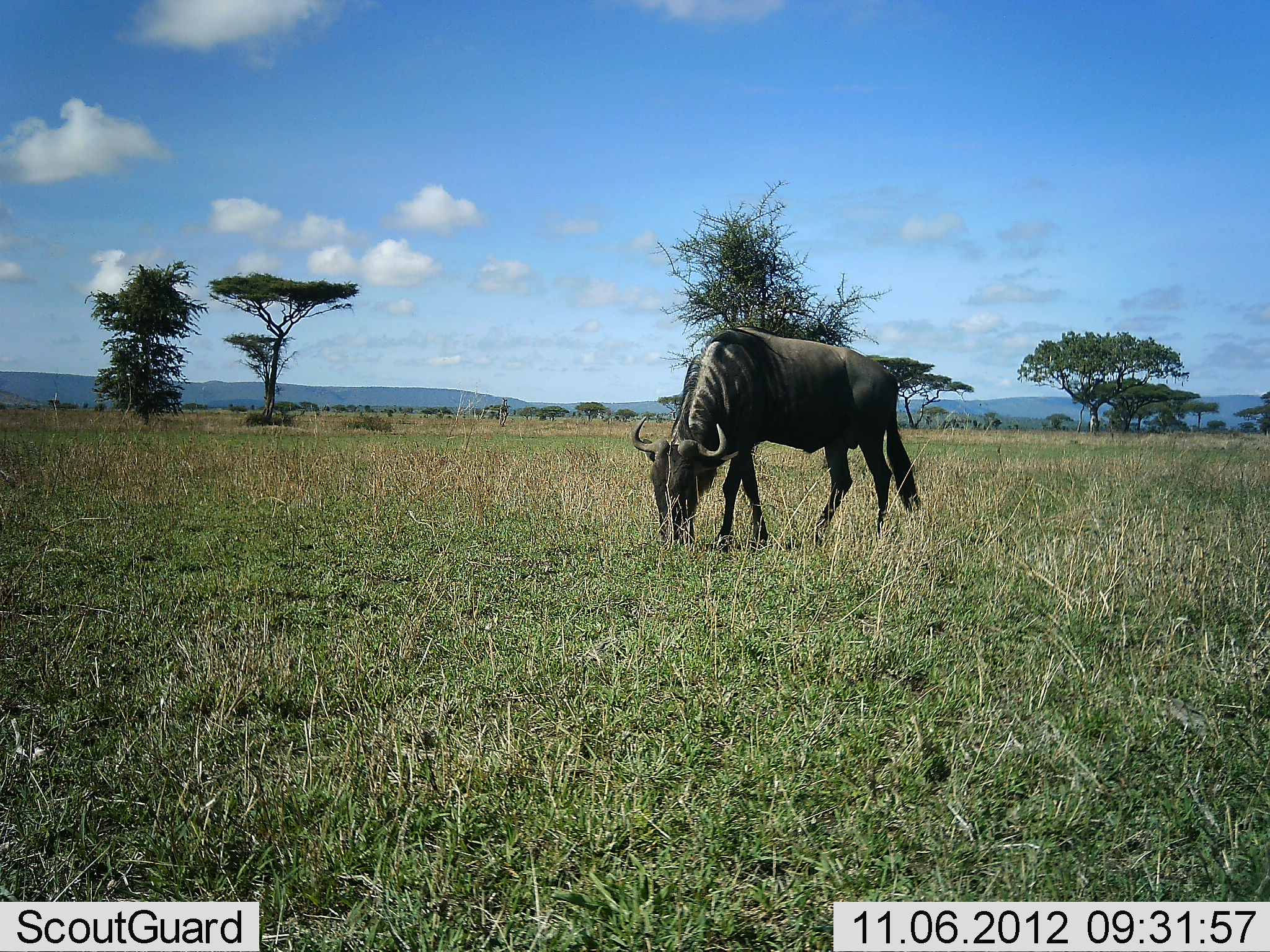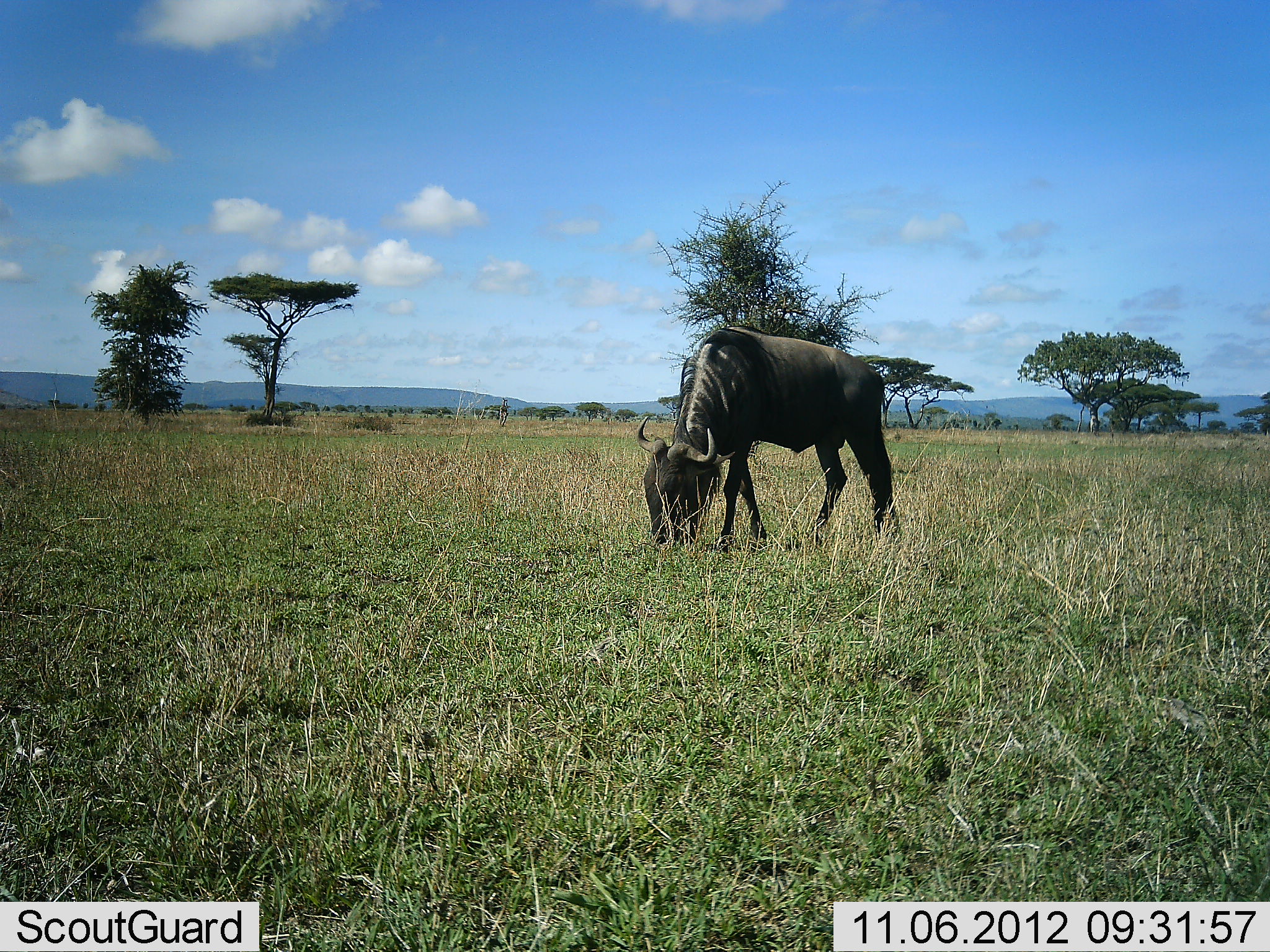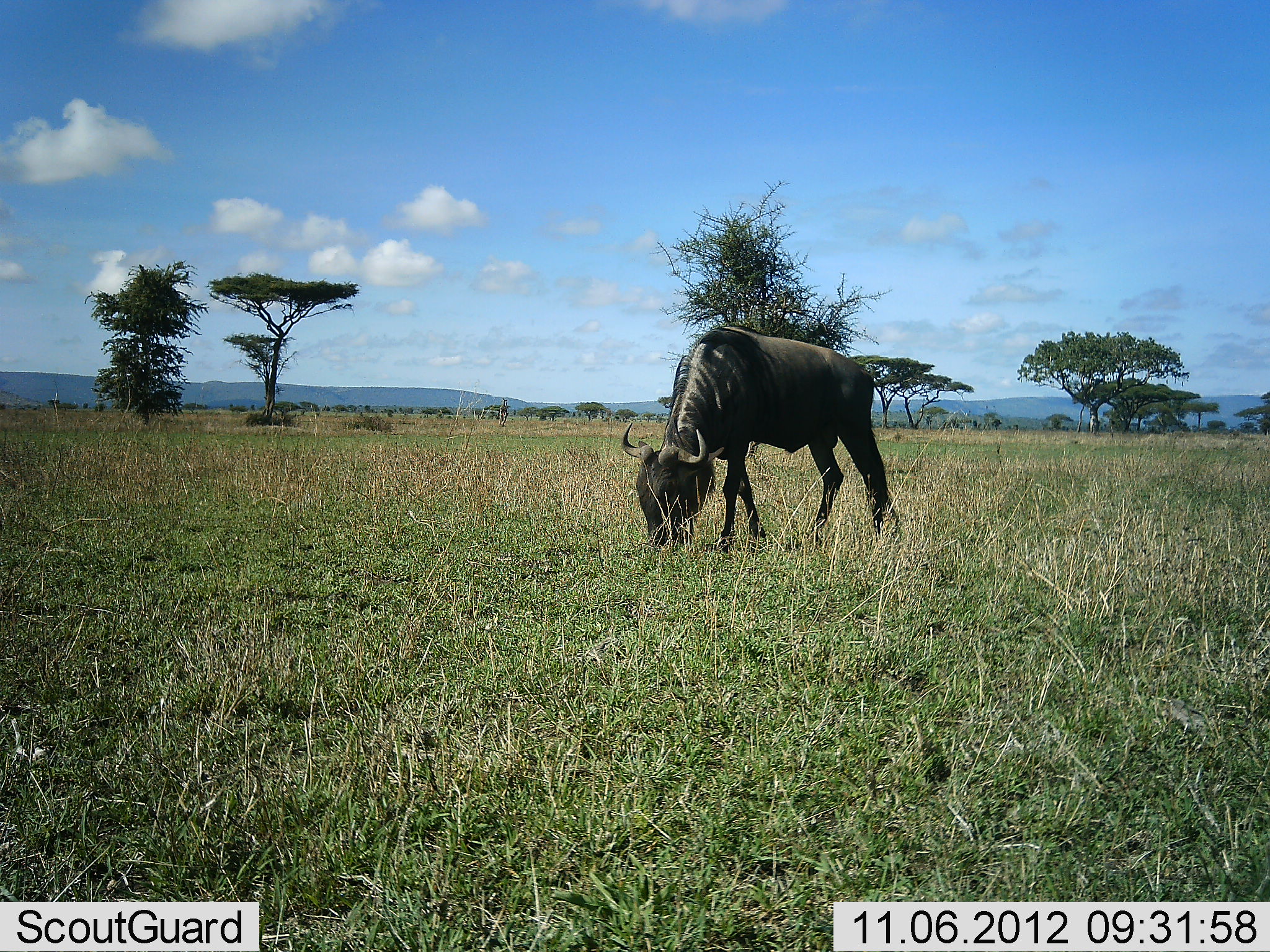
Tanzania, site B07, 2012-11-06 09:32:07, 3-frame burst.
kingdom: Animalia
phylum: Chordata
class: Mammalia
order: Artiodactyla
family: Bovidae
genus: Connochaetes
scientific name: Connochaetes taurinus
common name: blue wildebeest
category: wildebeest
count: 1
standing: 30%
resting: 0%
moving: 0%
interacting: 0%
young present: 0%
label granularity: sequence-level